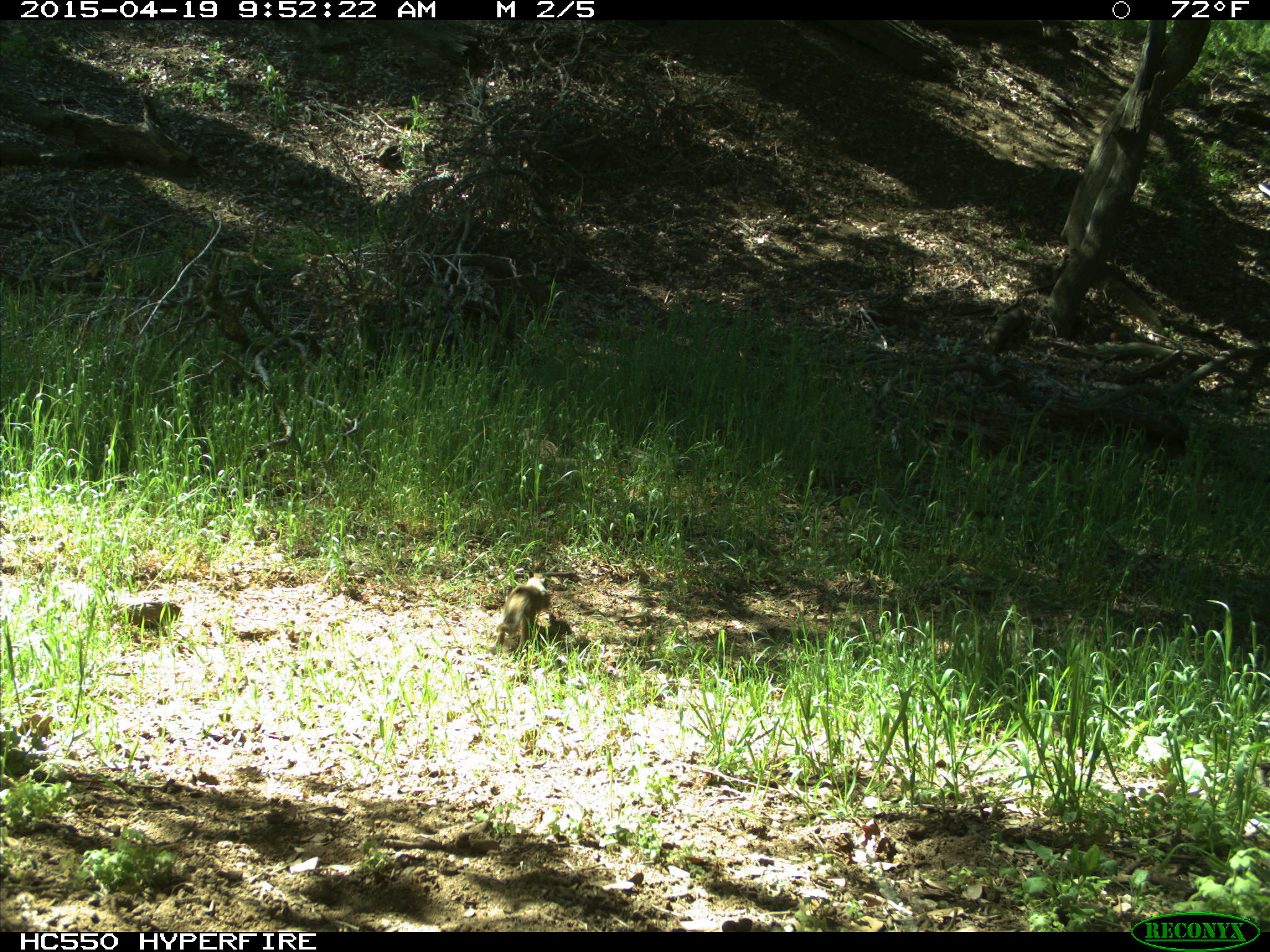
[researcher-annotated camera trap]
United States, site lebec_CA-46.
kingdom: Animalia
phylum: Chordata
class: Mammalia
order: Rodentia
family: Sciuridae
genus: Otospermophilus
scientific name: Otospermophilus beecheyi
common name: california ground squirrel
Otospermophilus beecheyi (california ground squirrel).